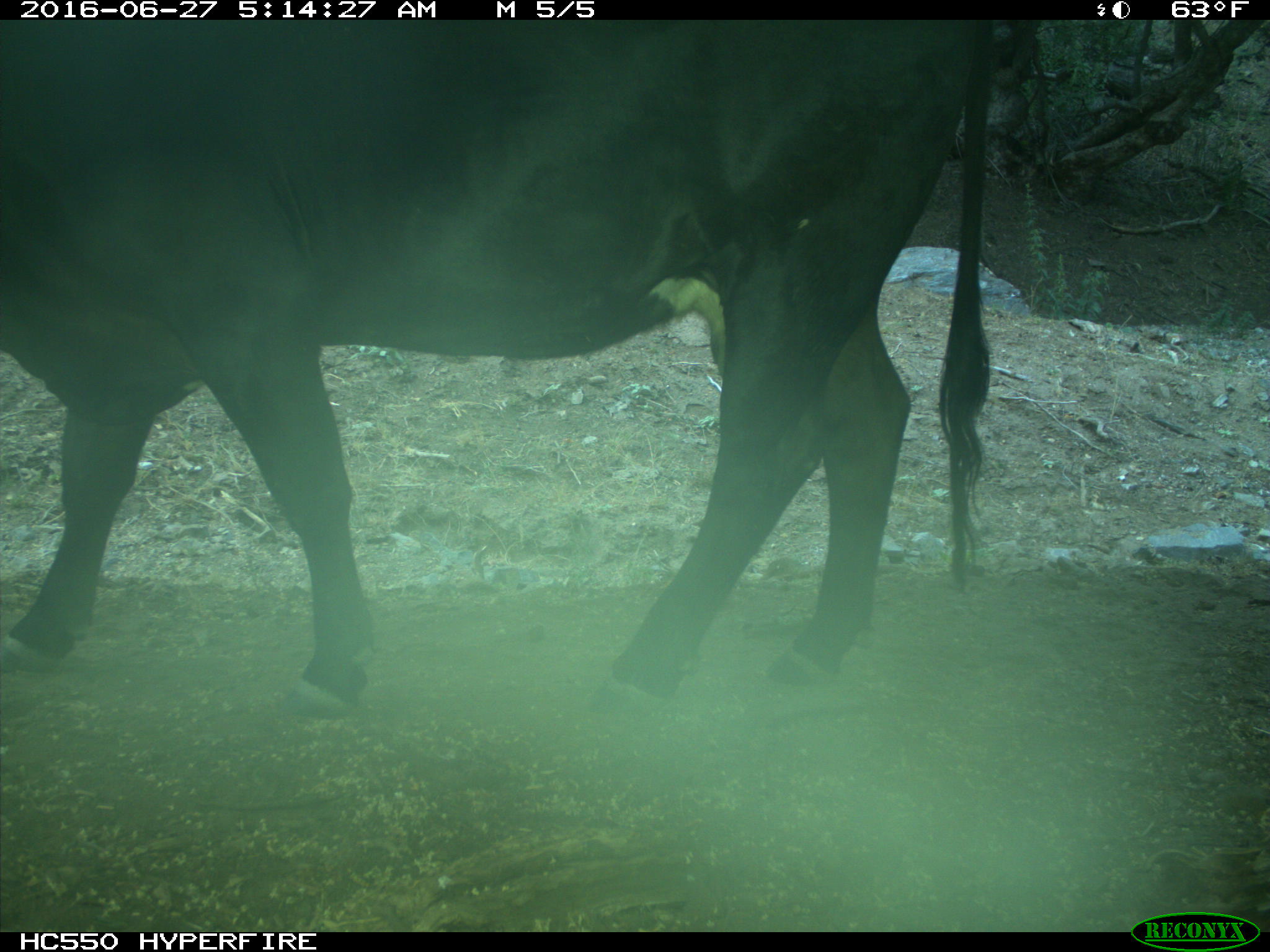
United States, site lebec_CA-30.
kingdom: Animalia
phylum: Chordata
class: Mammalia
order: Artiodactyla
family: Bovidae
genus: Bos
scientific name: Bos taurus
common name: domestic cow